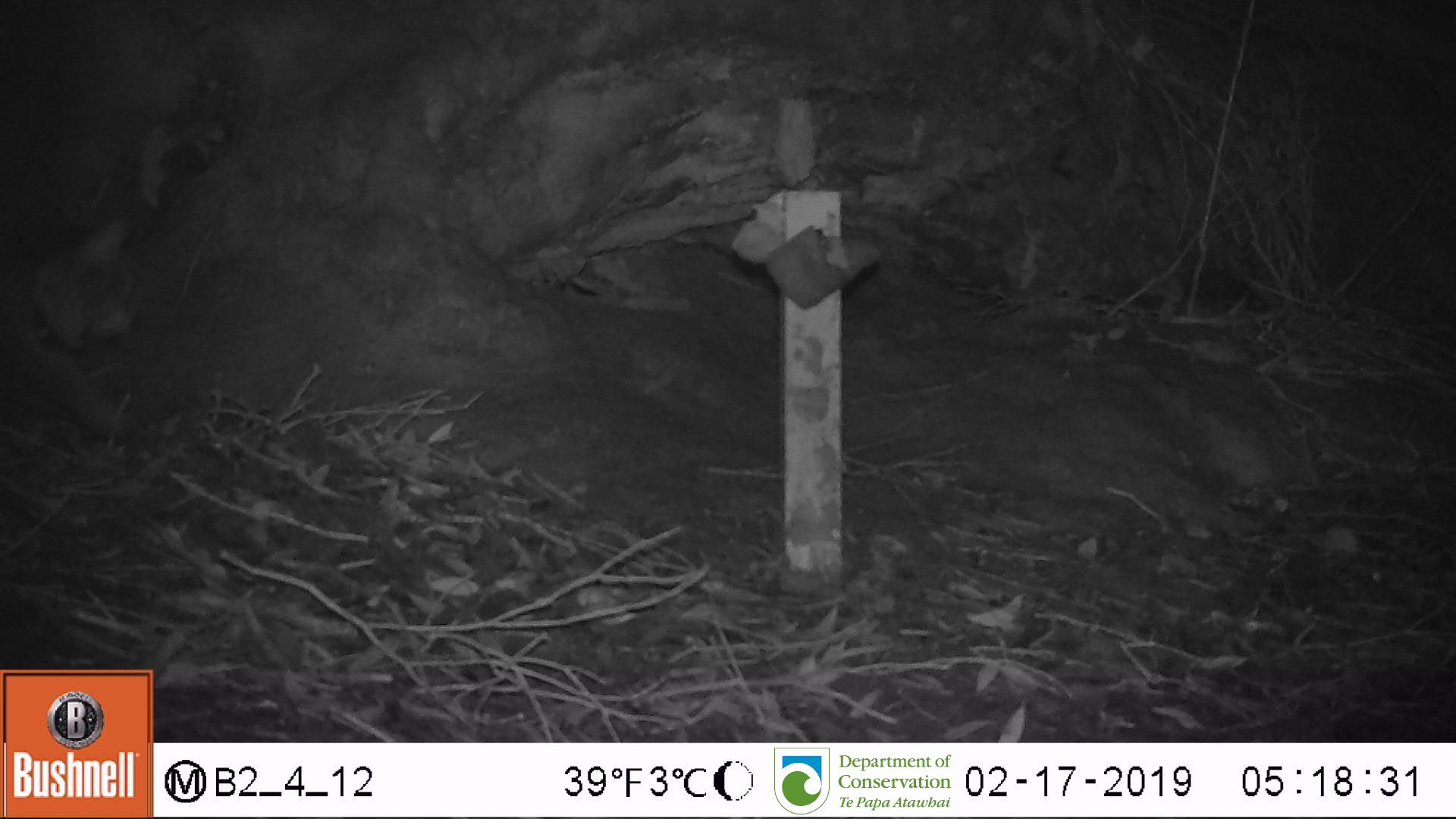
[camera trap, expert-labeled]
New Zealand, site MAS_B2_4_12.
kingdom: Animalia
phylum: Chordata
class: Mammalia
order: Carnivora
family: Felidae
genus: Felis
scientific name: Felis catus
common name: domestic cat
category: cat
Cat (domestic cat) (Felis catus).